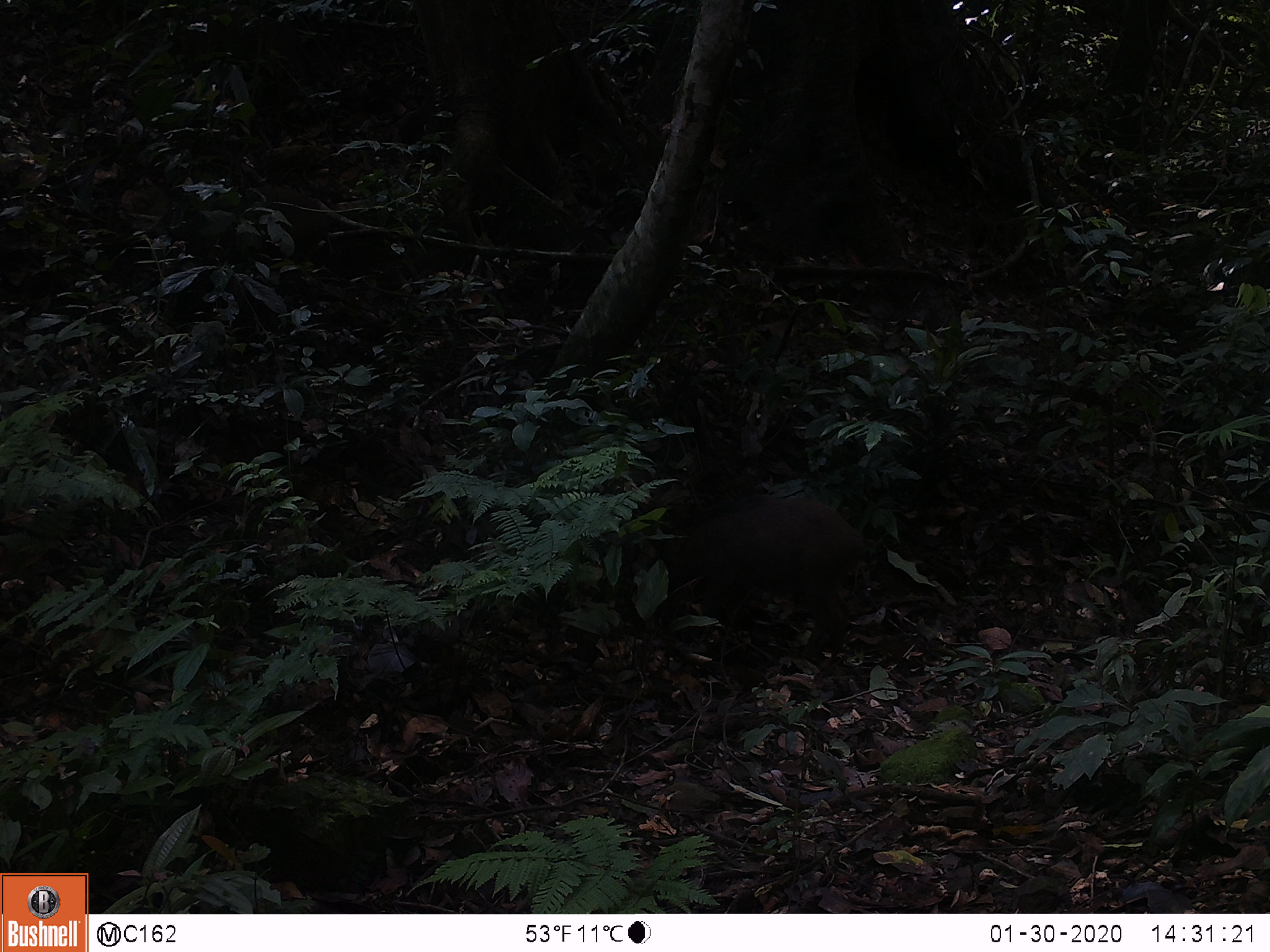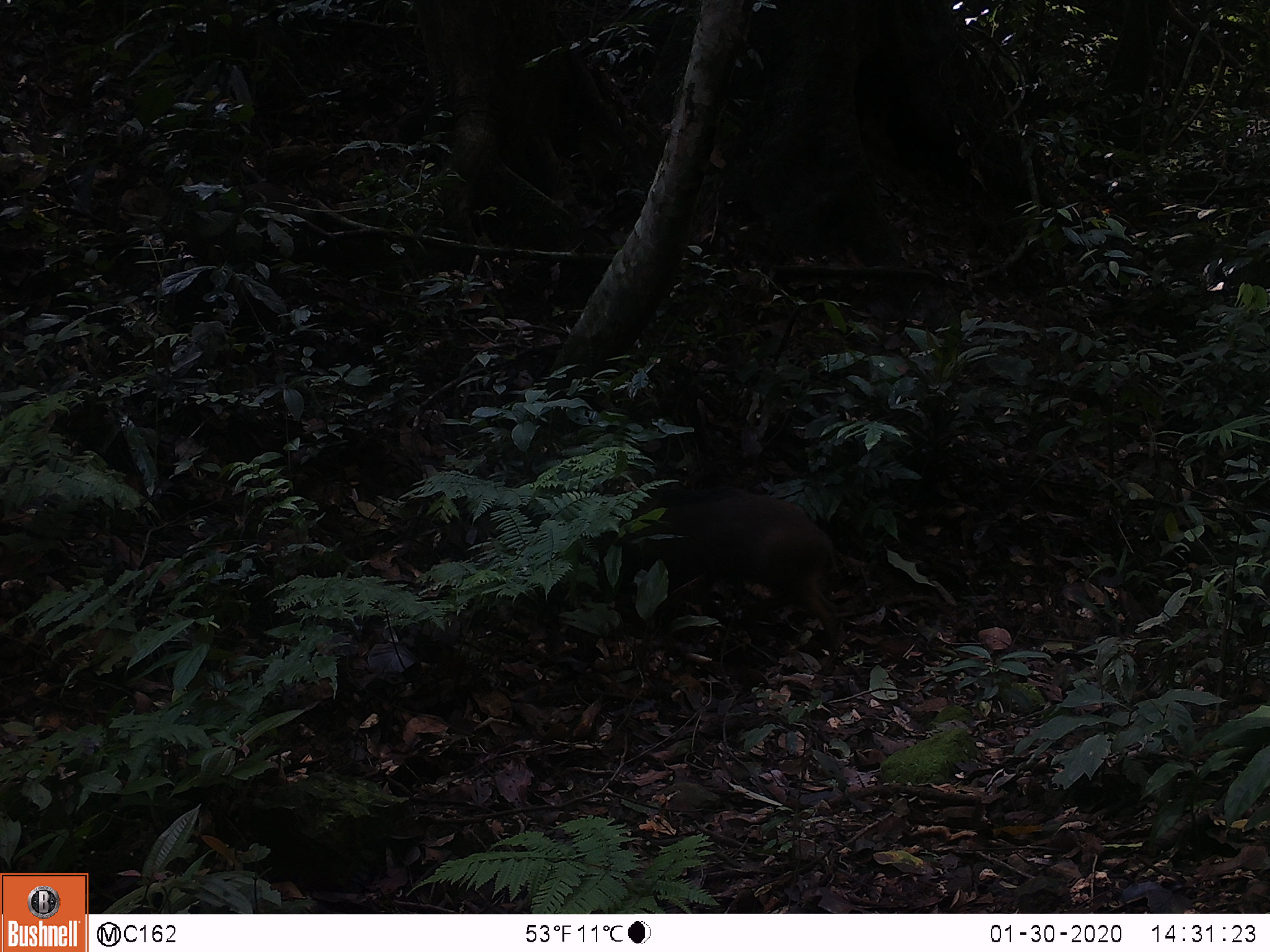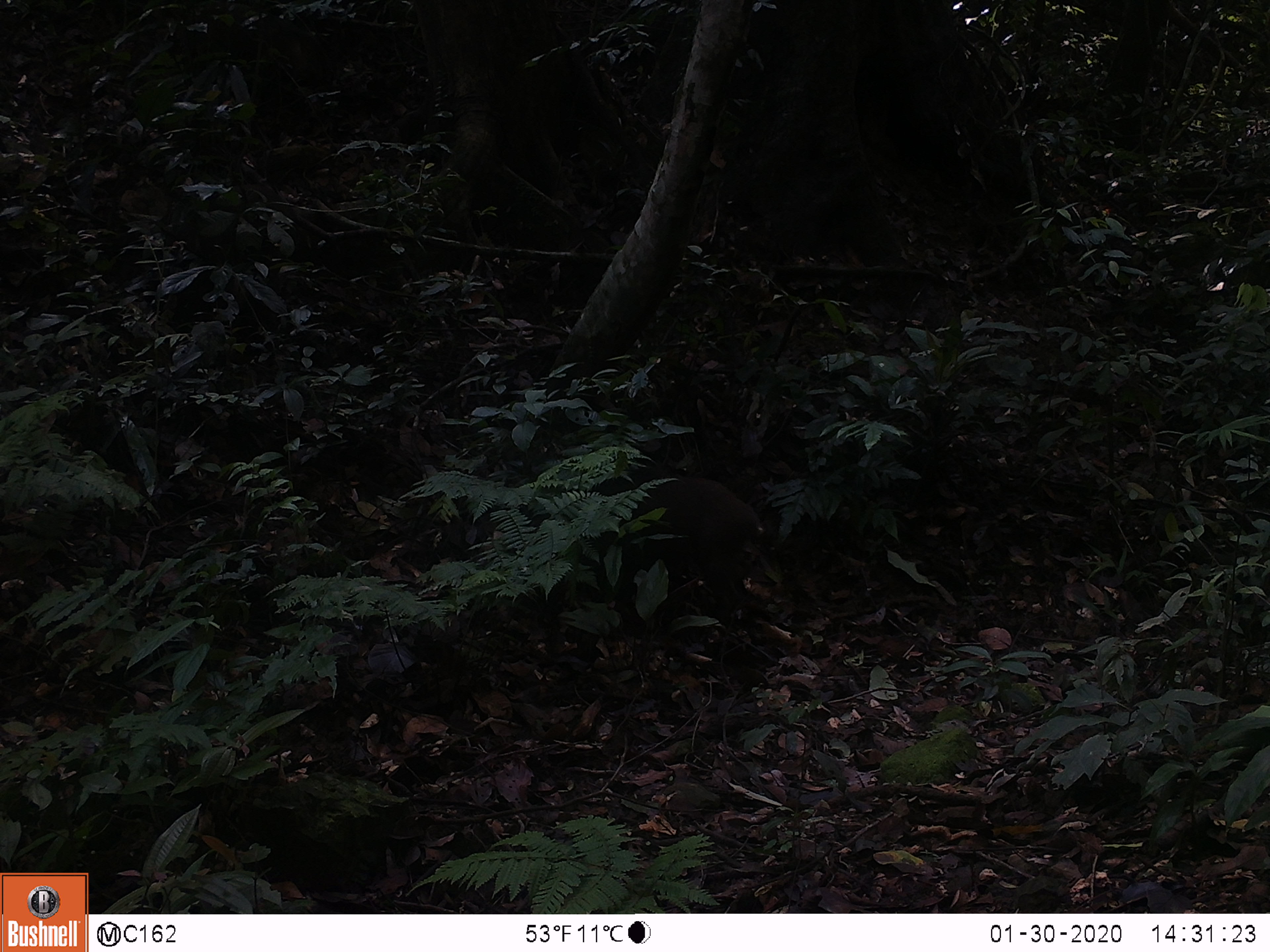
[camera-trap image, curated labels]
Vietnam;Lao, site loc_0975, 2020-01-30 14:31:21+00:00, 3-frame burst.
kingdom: Animalia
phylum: Chordata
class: Mammalia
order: Artiodactyla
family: Suidae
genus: Sus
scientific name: Sus scrofa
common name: eurasian wild pig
Eurasian wild pig (Sus scrofa). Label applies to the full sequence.